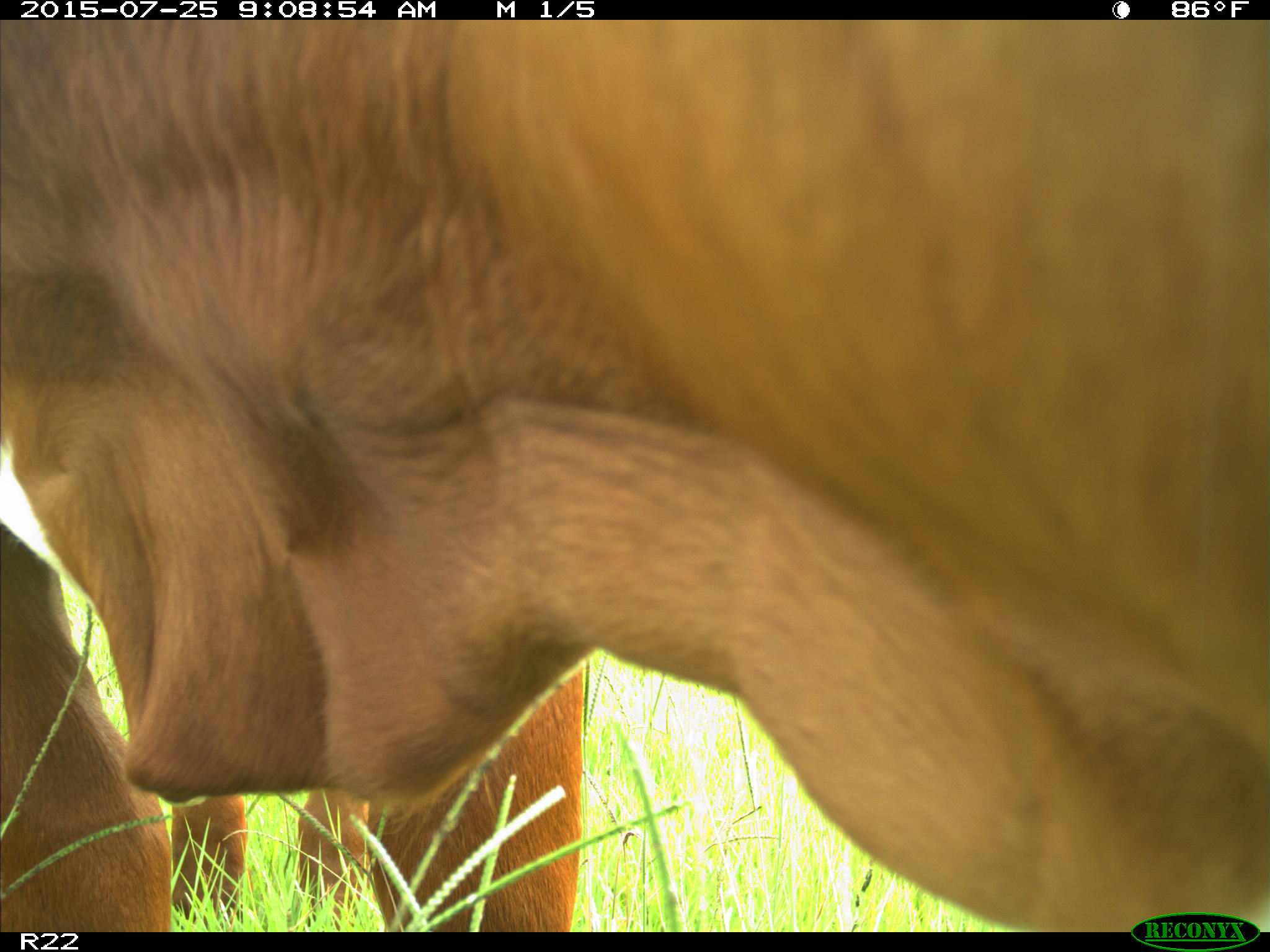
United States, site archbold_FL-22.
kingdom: Animalia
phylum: Chordata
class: Mammalia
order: Artiodactyla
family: Bovidae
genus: Bos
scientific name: Bos taurus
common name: domestic cow